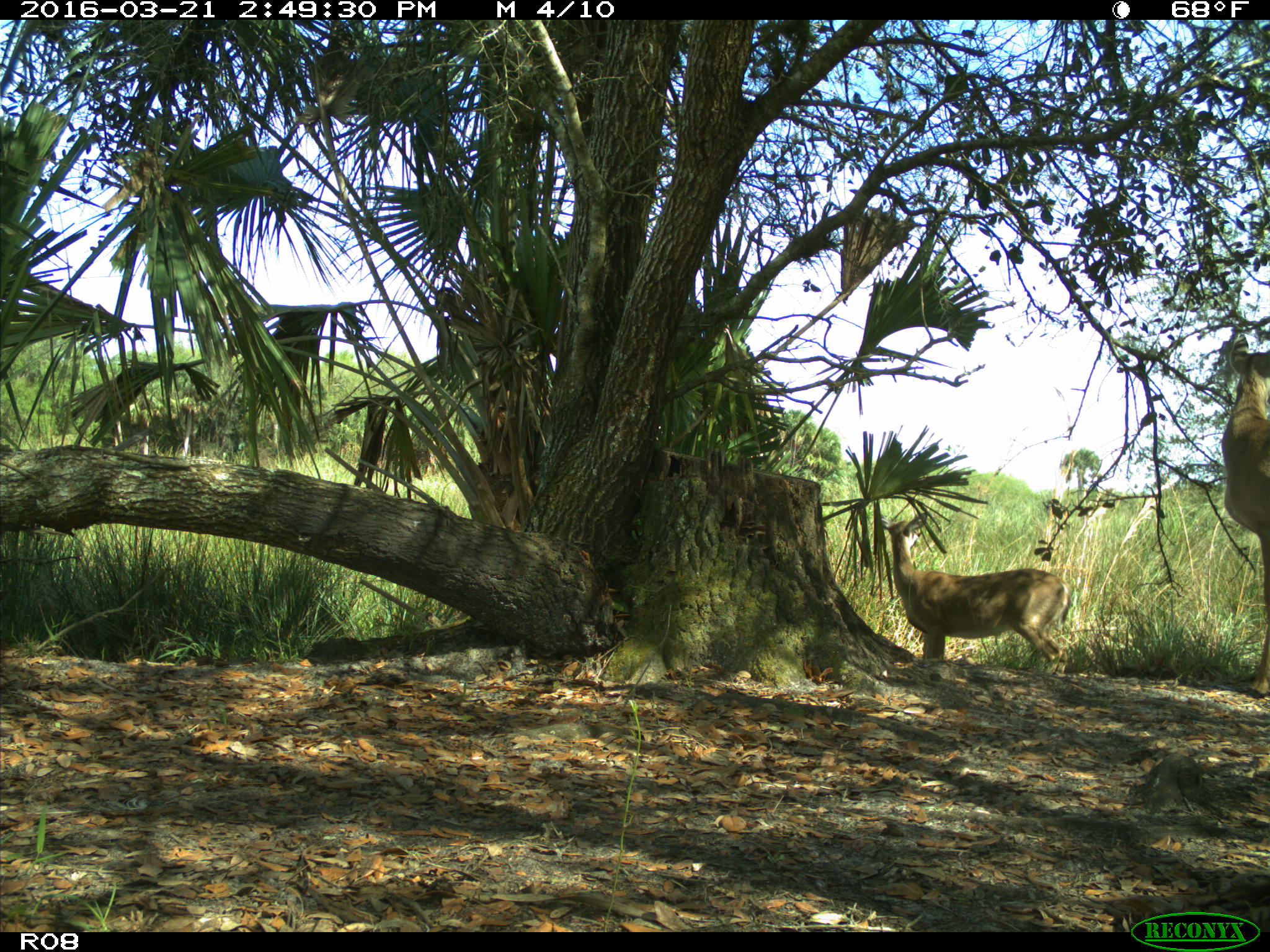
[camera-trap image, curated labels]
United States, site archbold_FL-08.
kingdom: Animalia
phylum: Chordata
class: Mammalia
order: Artiodactyla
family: Cervidae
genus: Odocoileus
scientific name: Odocoileus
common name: deer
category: unidentified deer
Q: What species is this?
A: Unidentified deer (deer) (Odocoileus).